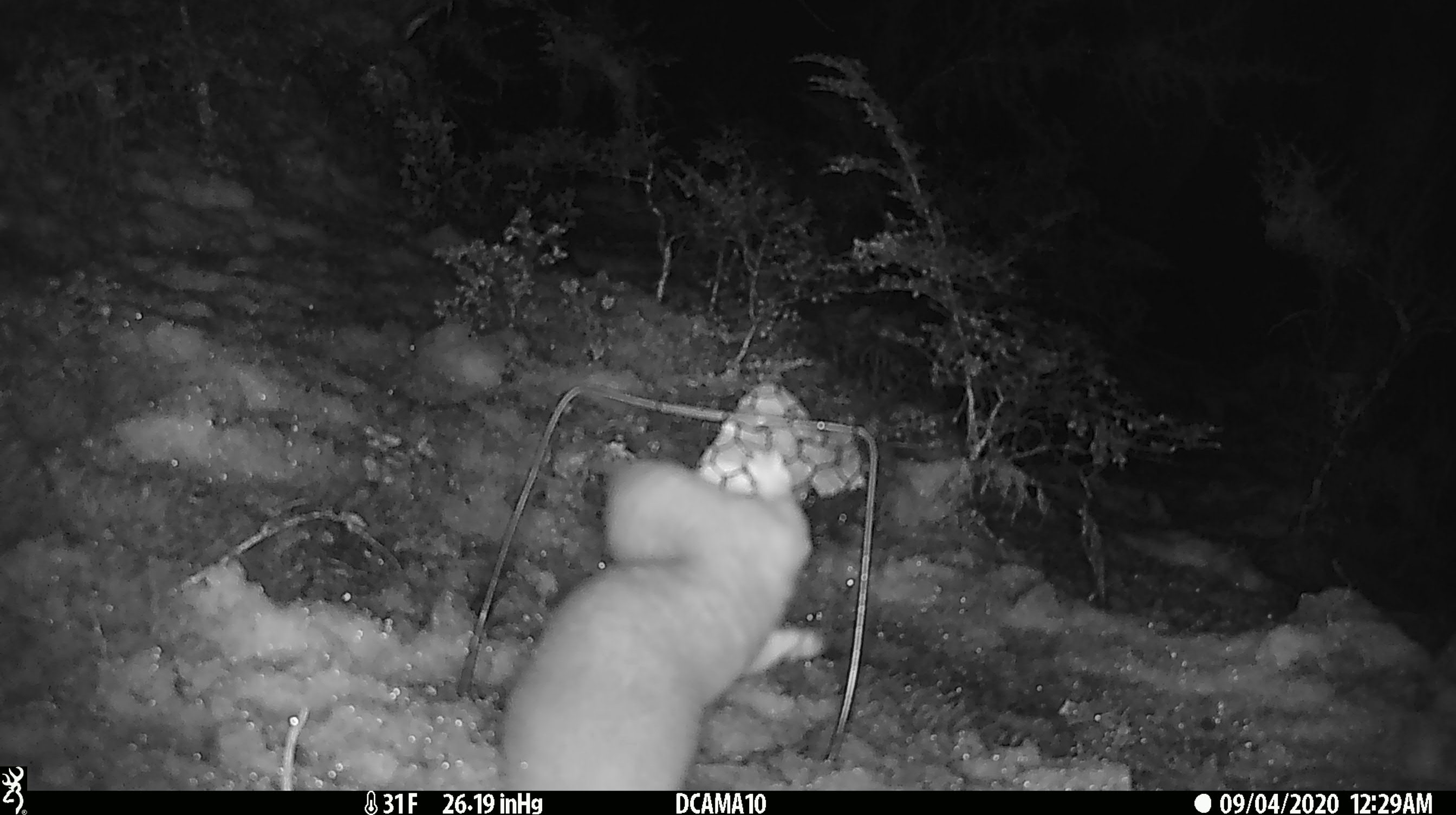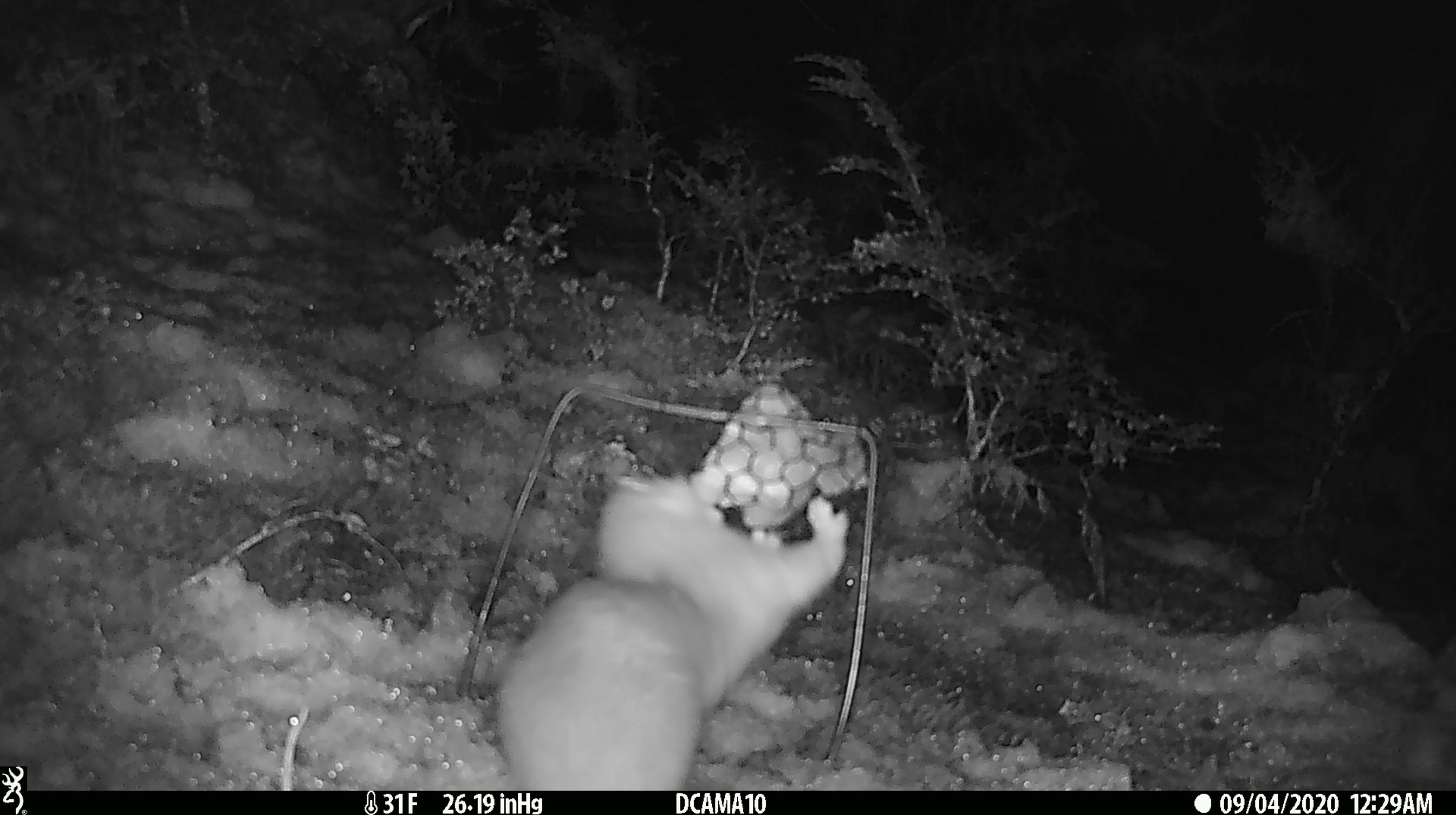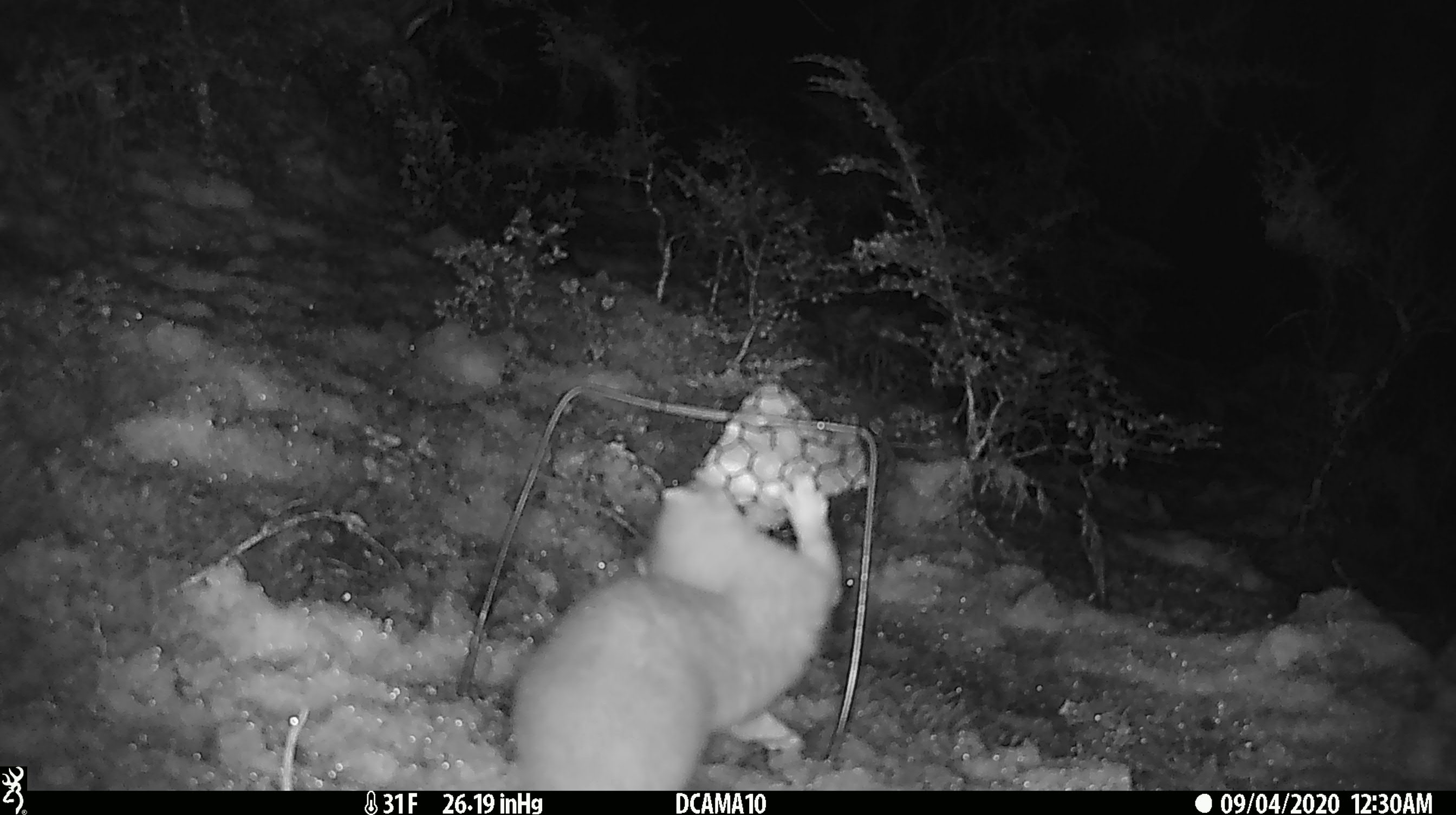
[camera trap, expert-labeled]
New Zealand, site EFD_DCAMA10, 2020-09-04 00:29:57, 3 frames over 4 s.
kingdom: Animalia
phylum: Chordata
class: Mammalia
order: Carnivora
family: Mustelidae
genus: Mustela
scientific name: Mustela erminea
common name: stoat